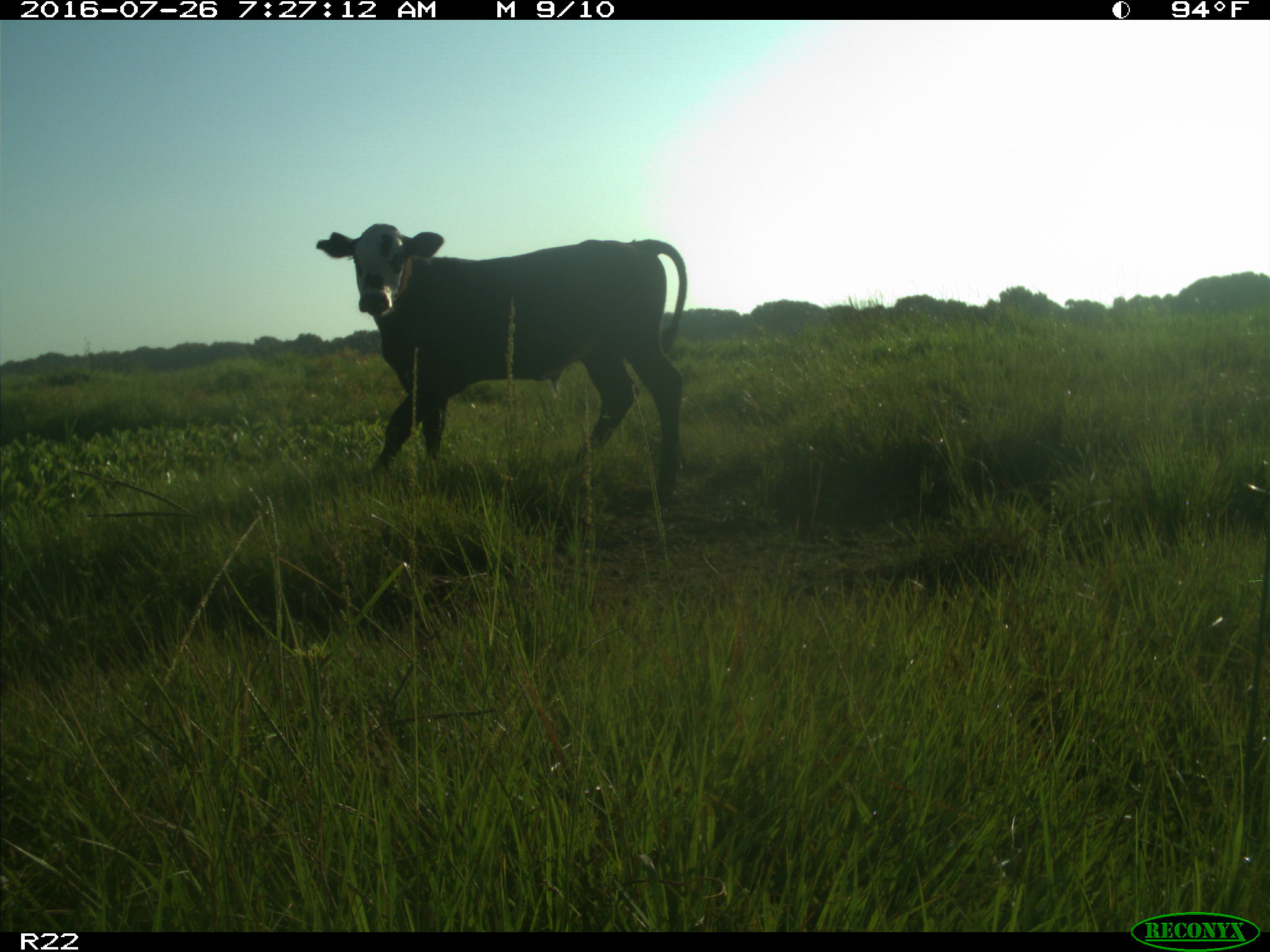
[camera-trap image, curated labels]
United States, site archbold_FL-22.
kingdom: Animalia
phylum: Chordata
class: Mammalia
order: Artiodactyla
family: Bovidae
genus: Bos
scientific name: Bos taurus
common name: domestic cow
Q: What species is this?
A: Bos taurus (domestic cow).